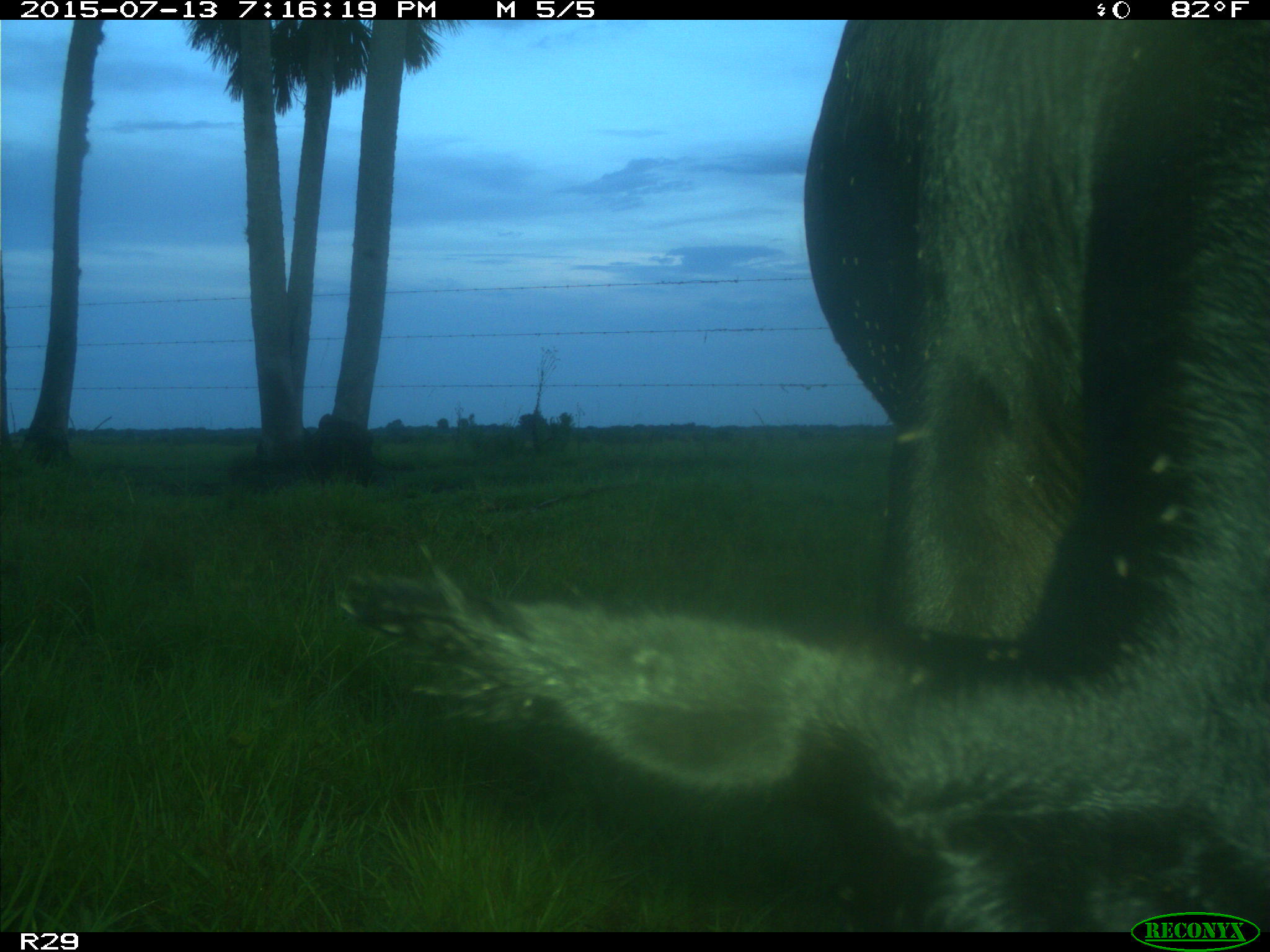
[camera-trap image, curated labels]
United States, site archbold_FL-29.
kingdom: Animalia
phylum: Chordata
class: Mammalia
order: Artiodactyla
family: Bovidae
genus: Bos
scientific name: Bos taurus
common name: domestic cow